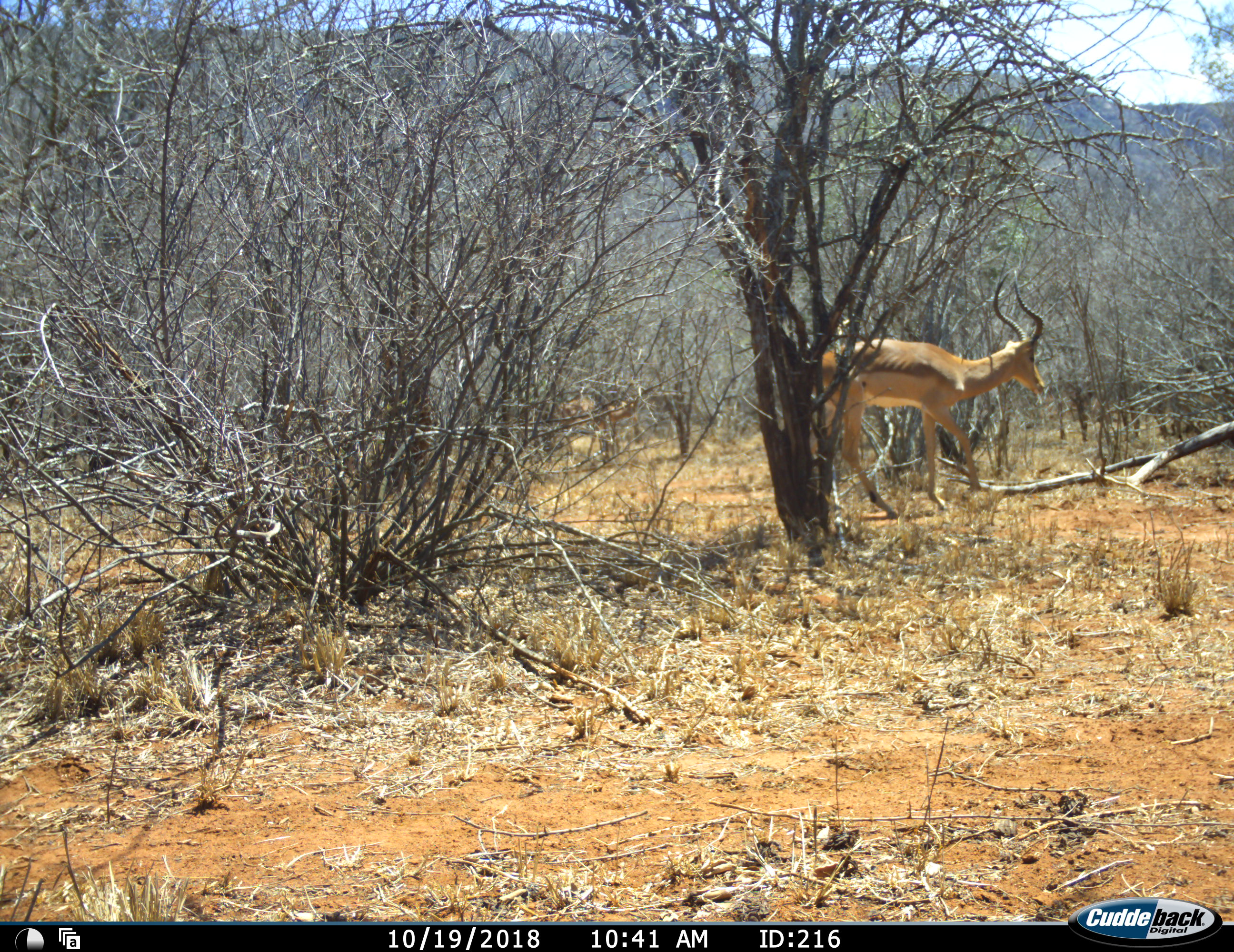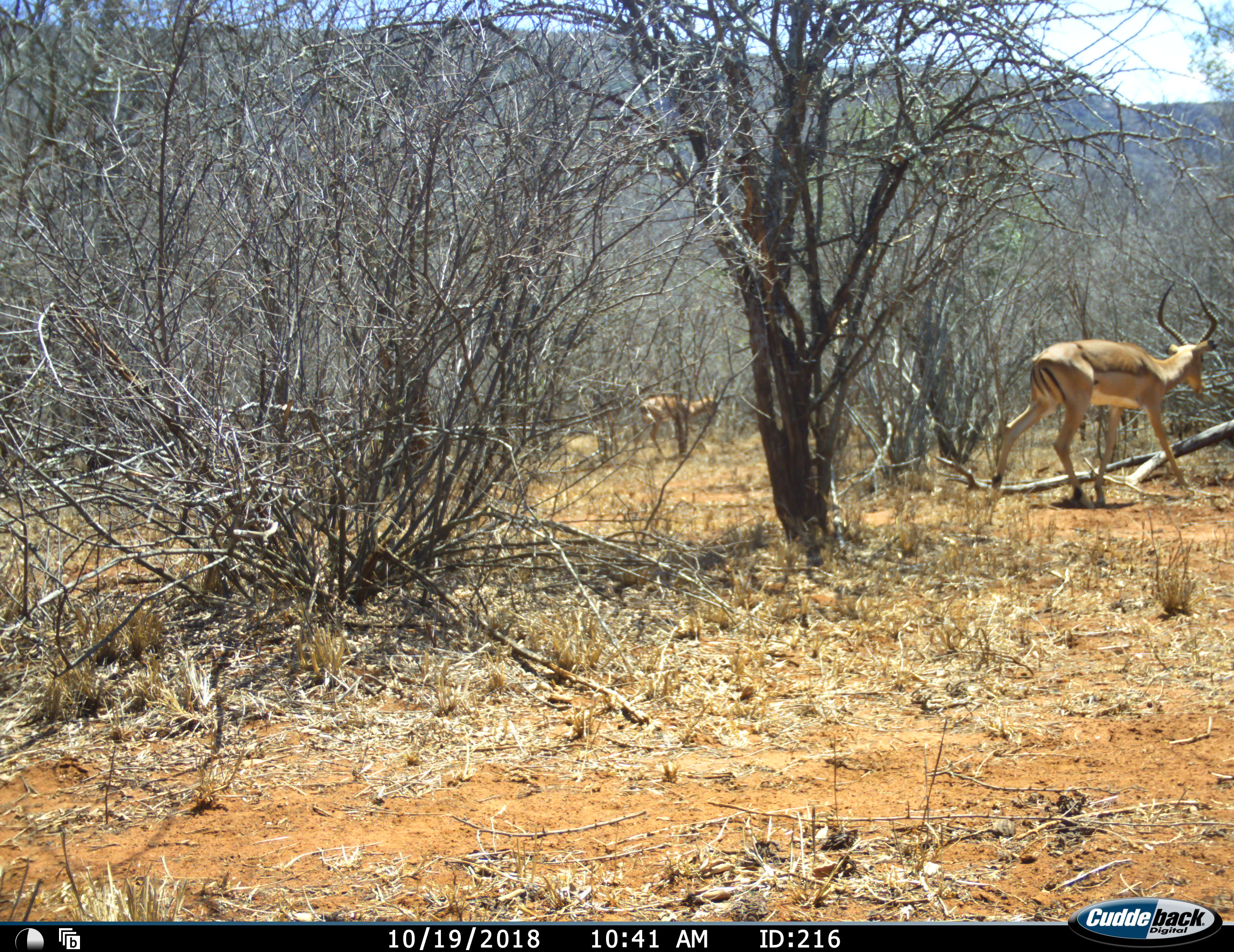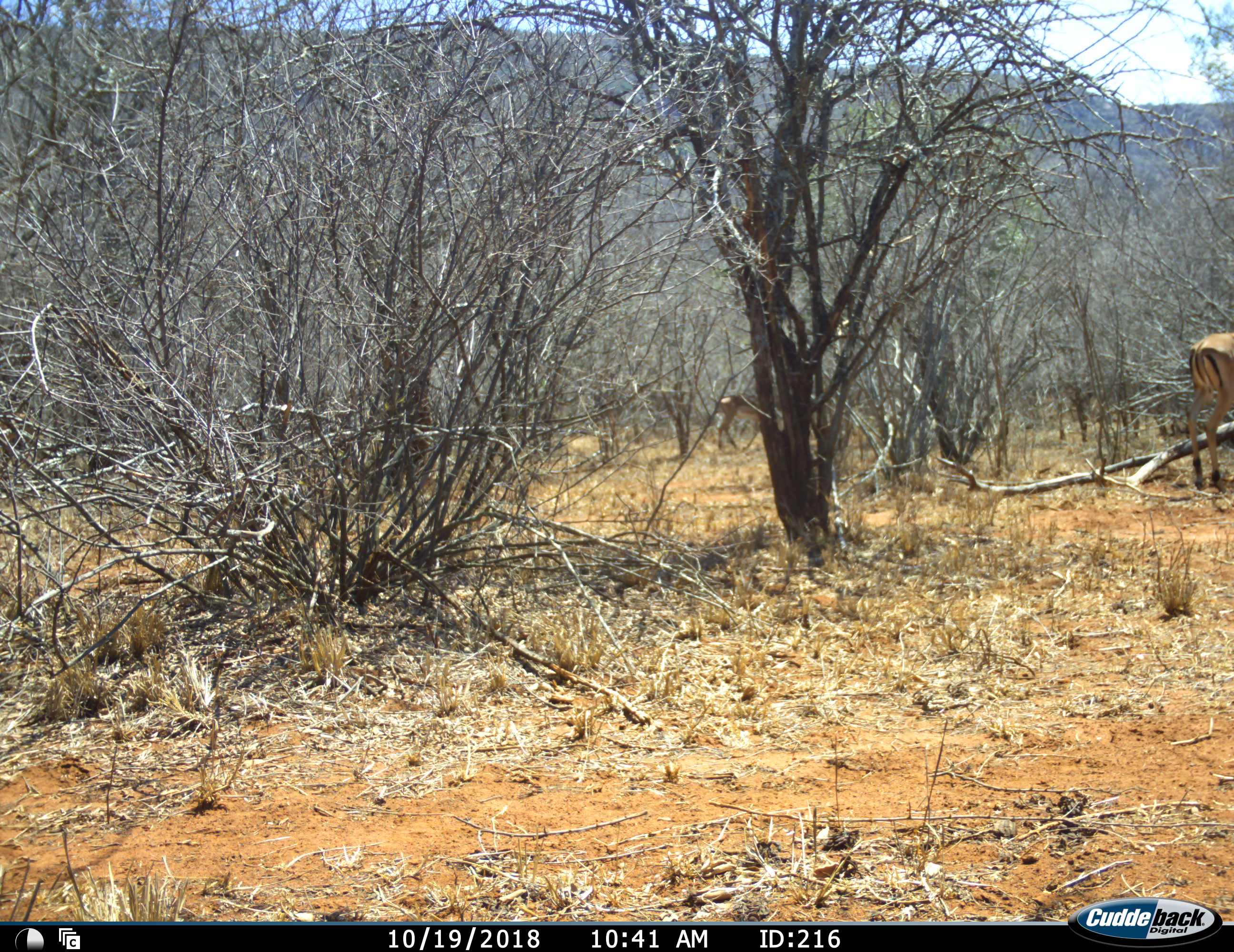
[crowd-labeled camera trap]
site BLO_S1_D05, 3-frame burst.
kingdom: Animalia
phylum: Chordata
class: Mammalia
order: Artiodactyla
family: Bovidae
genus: Aepyceros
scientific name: Aepyceros melampus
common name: impala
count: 2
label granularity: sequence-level